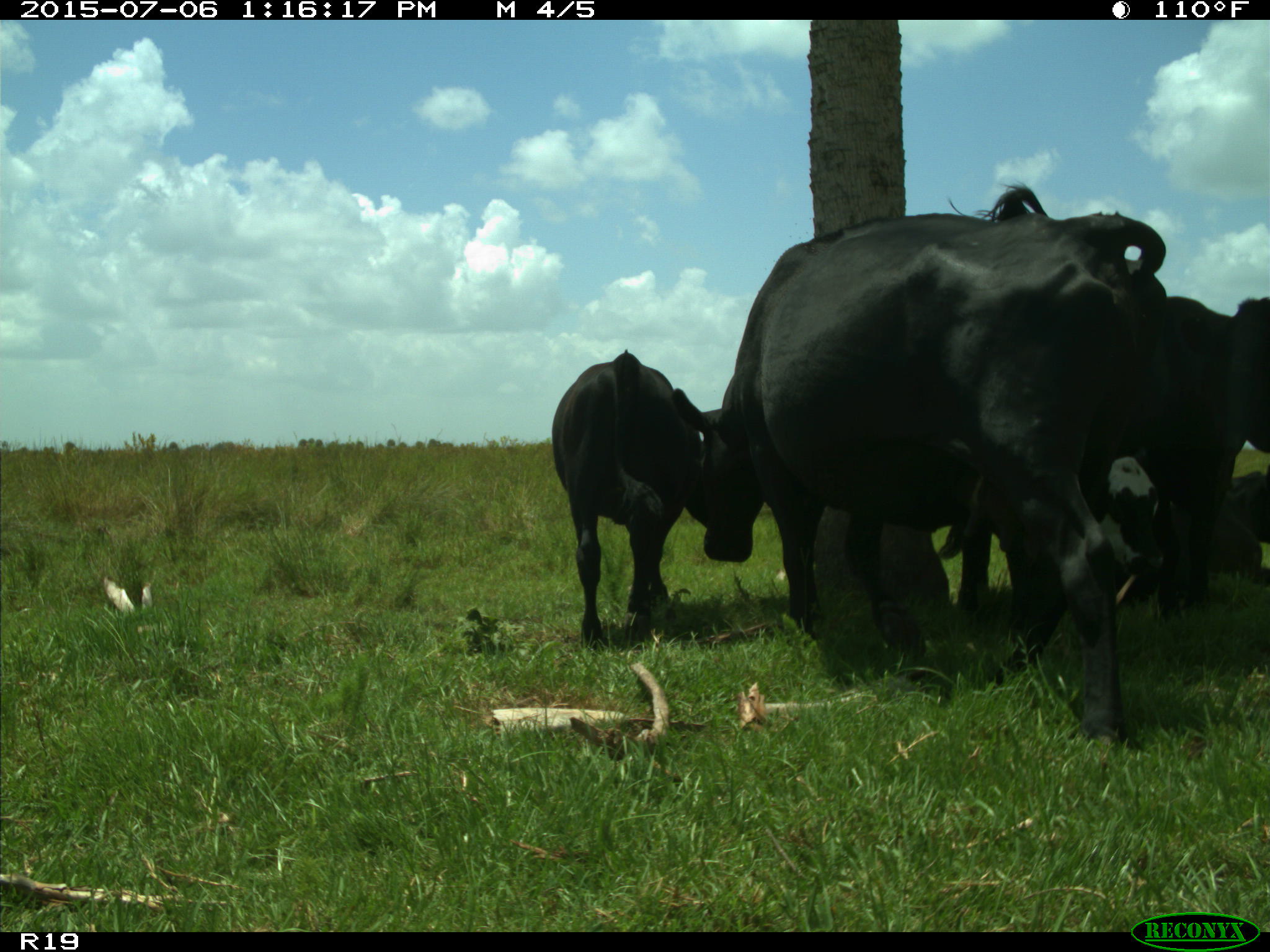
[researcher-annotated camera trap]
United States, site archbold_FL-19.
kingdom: Animalia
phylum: Chordata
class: Mammalia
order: Artiodactyla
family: Bovidae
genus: Bos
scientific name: Bos taurus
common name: domestic cow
Bos taurus (domestic cow).